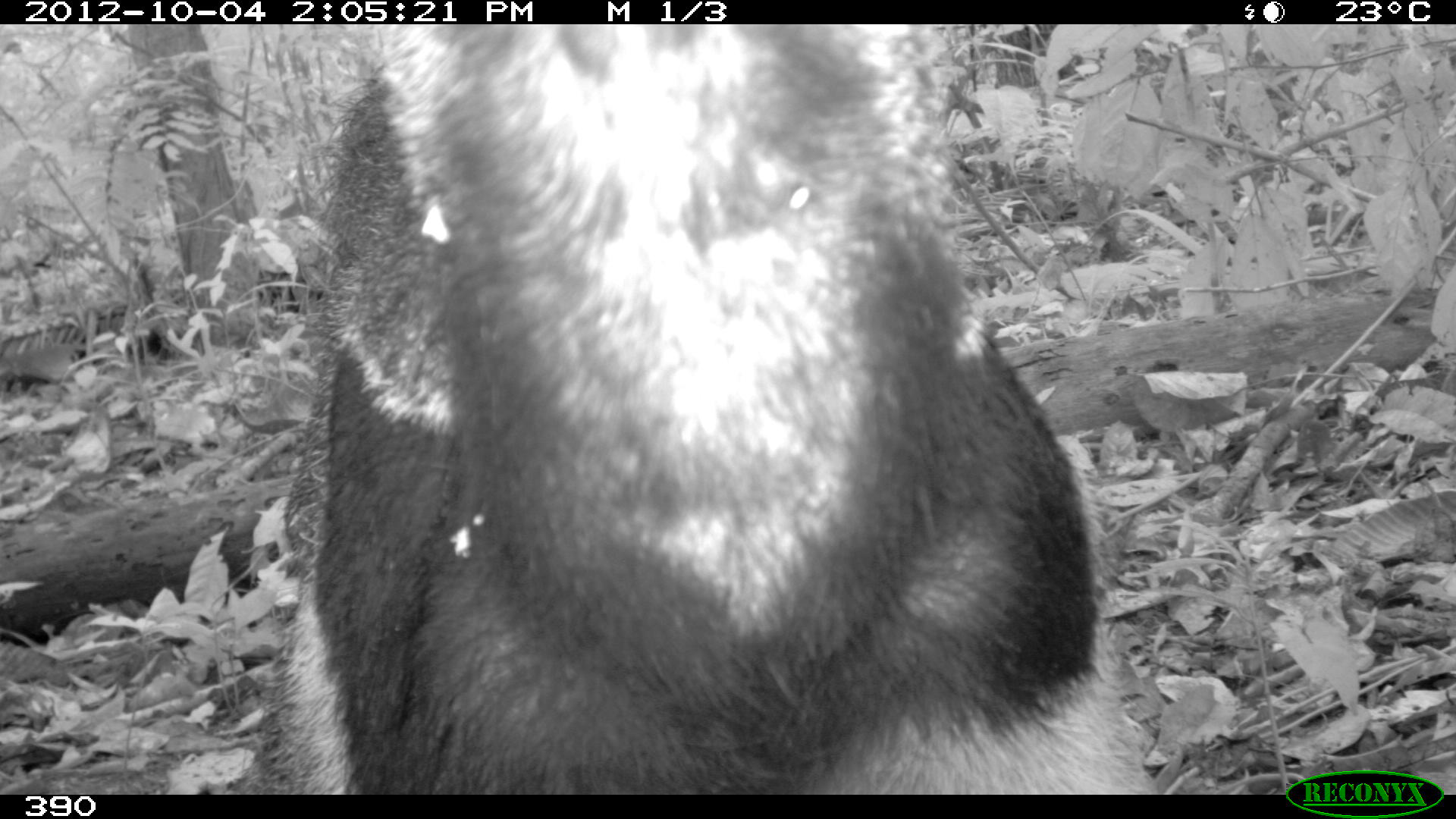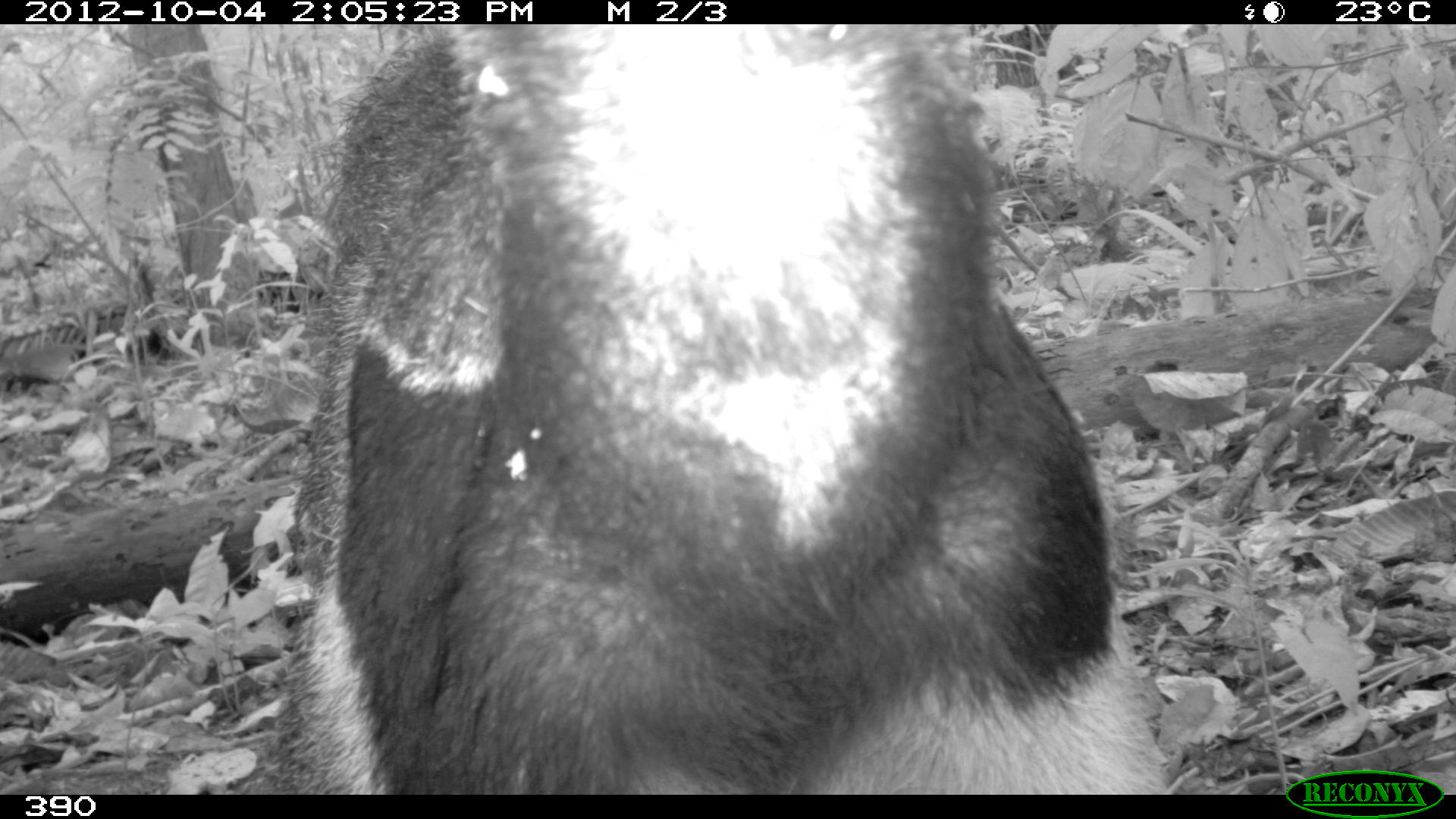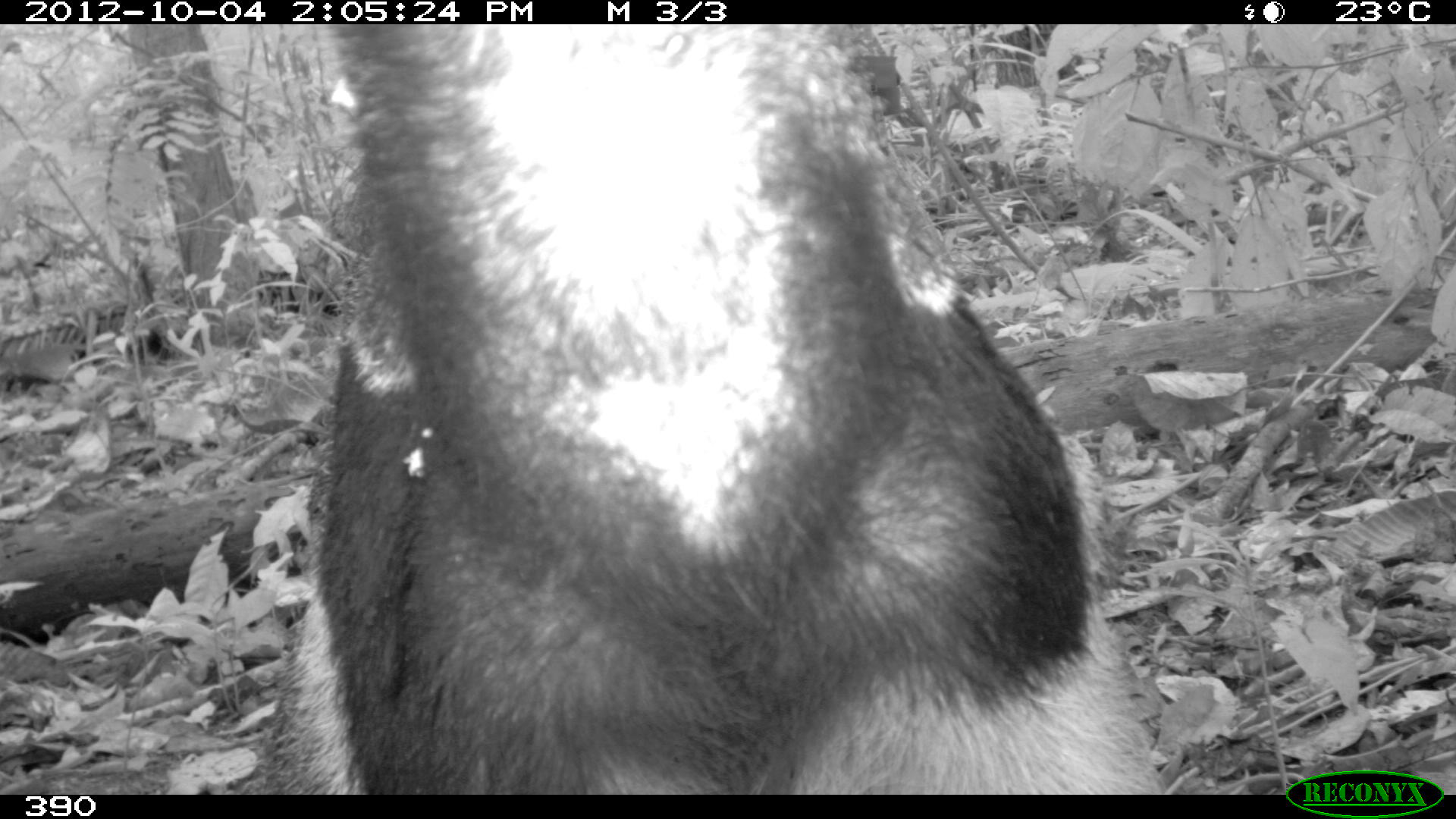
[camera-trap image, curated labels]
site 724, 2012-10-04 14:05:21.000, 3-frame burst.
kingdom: Animalia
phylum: Chordata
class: Mammalia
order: Pilosa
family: Myrmecophagidae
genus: Myrmecophaga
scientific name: Myrmecophaga tridactyla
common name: giant anteater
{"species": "Myrmecophaga tridactyla (giant anteater)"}